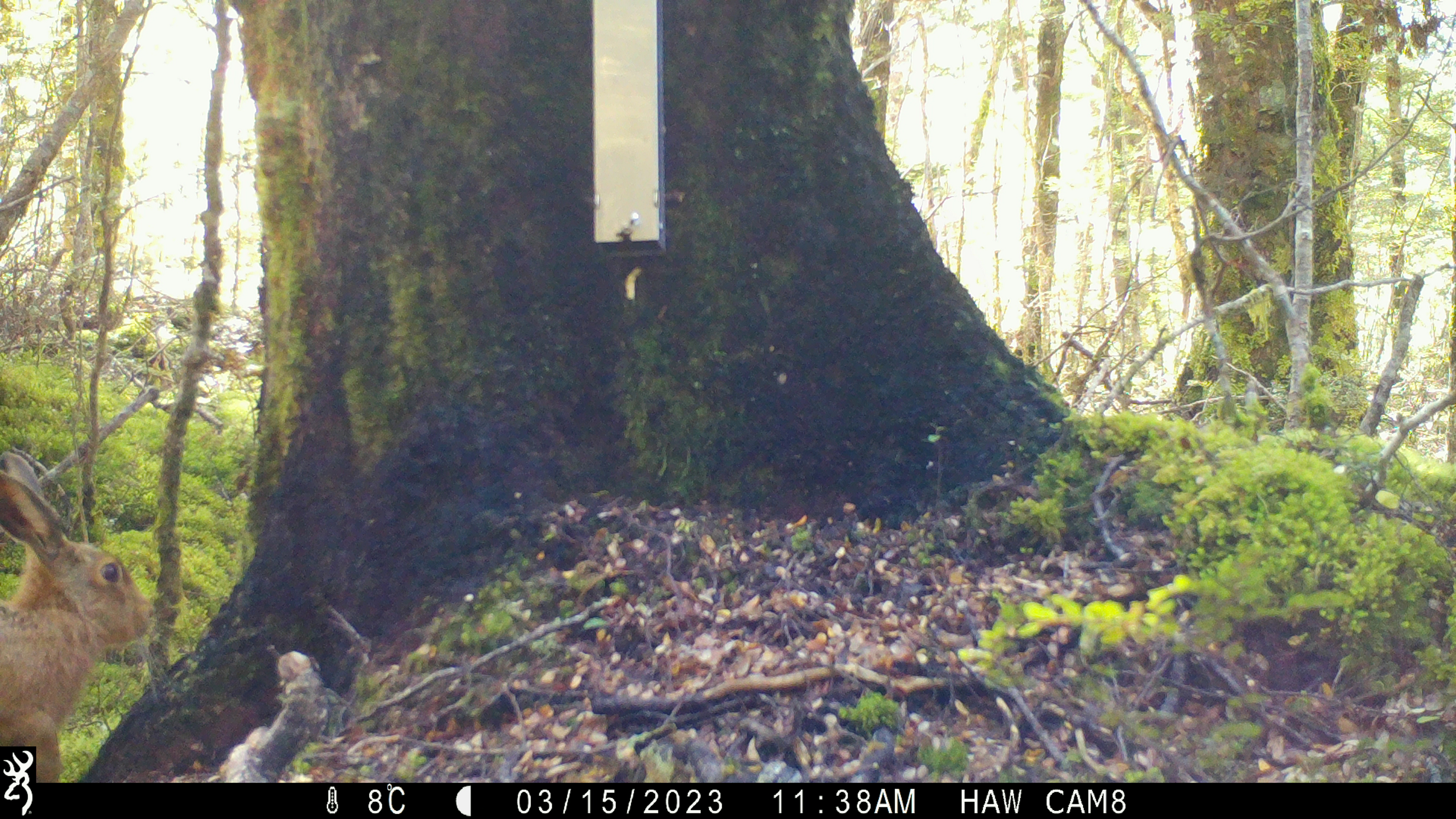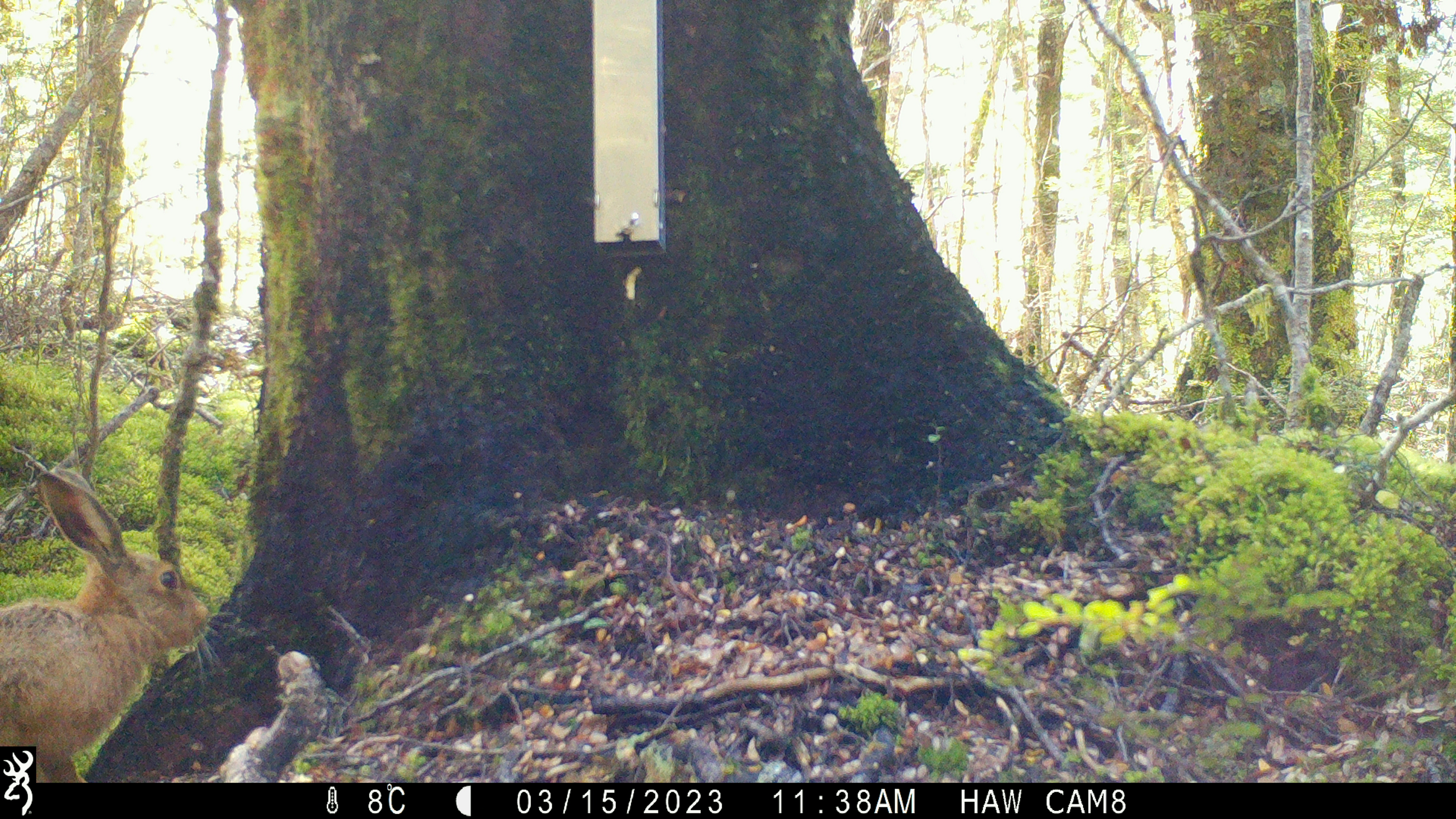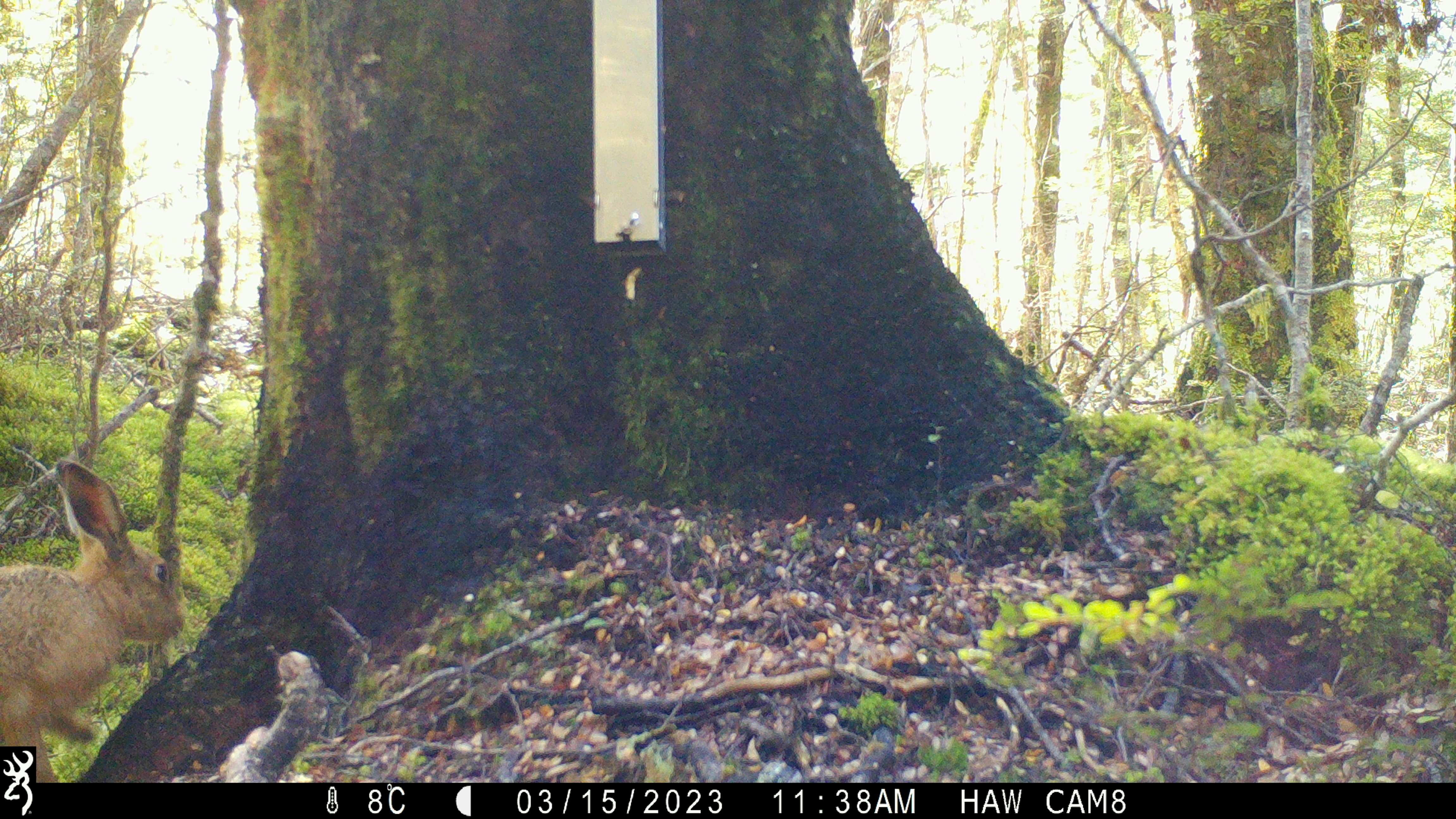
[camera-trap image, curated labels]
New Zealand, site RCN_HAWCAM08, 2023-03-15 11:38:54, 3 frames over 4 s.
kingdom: Animalia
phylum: Chordata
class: Mammalia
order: Lagomorpha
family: Leporidae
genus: Lepus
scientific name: Lepus europaeus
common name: brown hare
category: hare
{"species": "hare (brown hare) (Lepus europaeus)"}